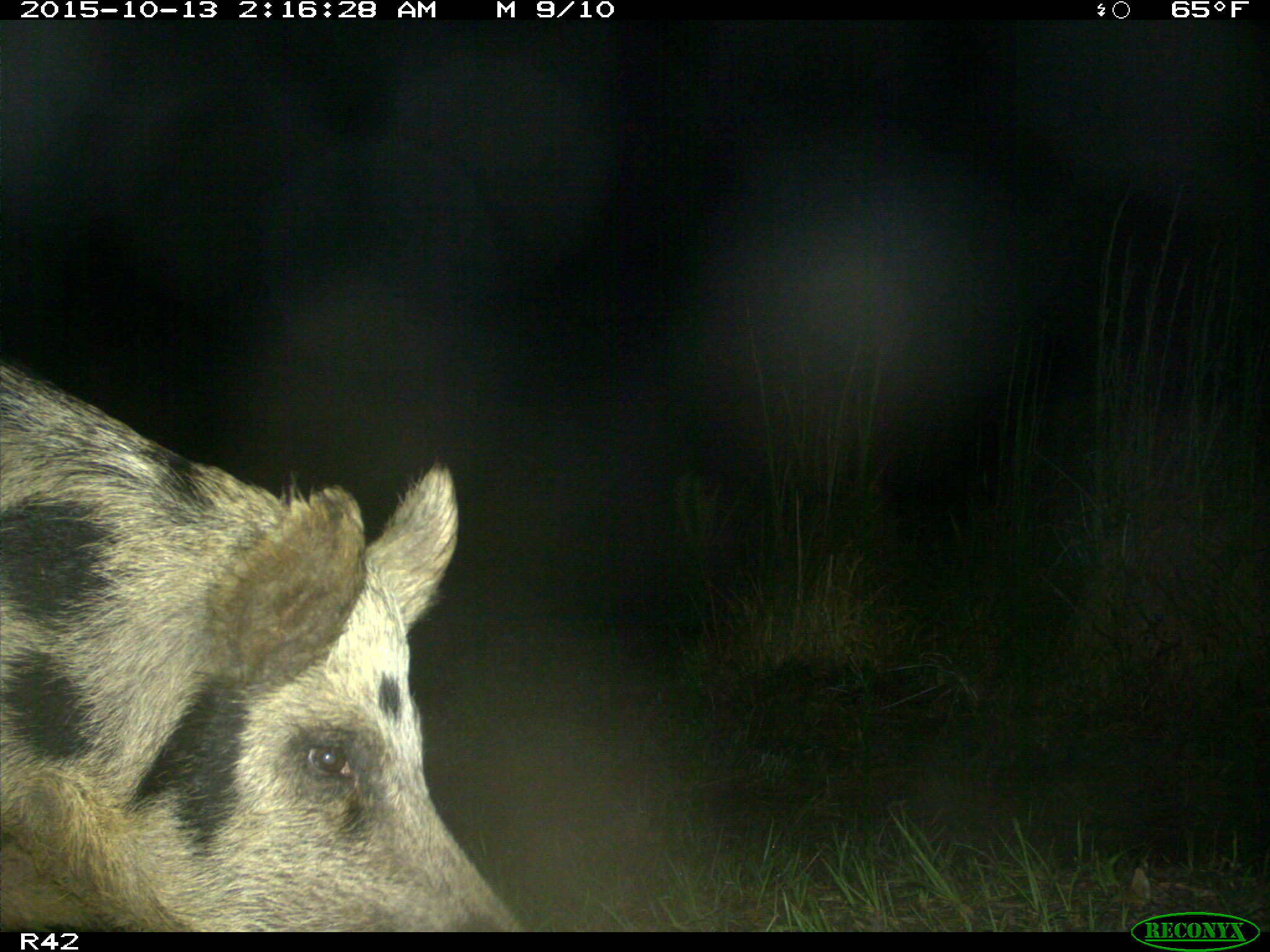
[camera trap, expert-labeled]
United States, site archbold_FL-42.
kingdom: Animalia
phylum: Chordata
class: Mammalia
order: Artiodactyla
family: Suidae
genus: Sus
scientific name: Sus scrofa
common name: wild boar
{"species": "Sus scrofa (wild boar)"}